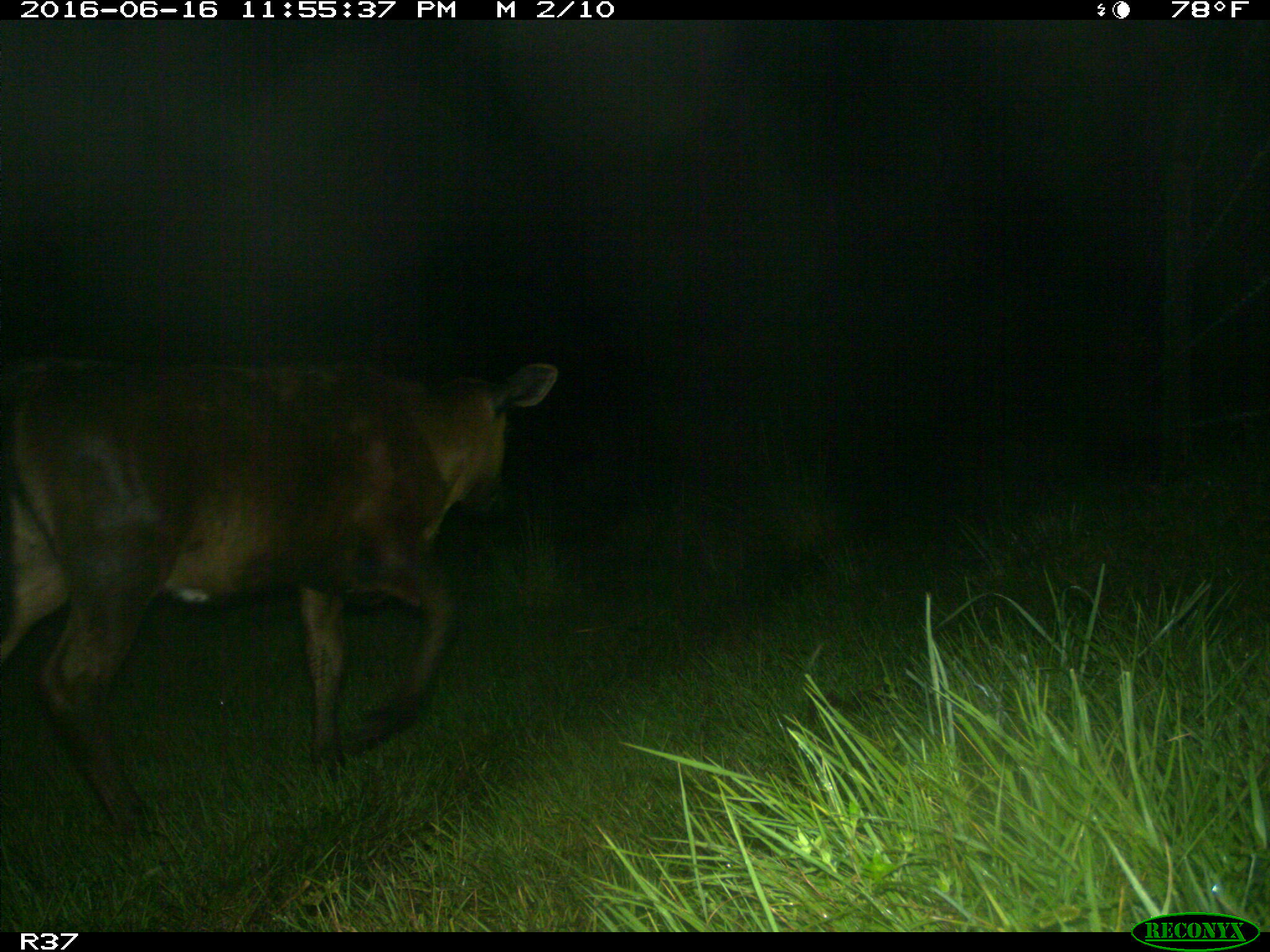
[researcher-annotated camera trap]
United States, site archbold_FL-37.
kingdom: Animalia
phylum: Chordata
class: Mammalia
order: Artiodactyla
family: Bovidae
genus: Bos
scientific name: Bos taurus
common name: domestic cow